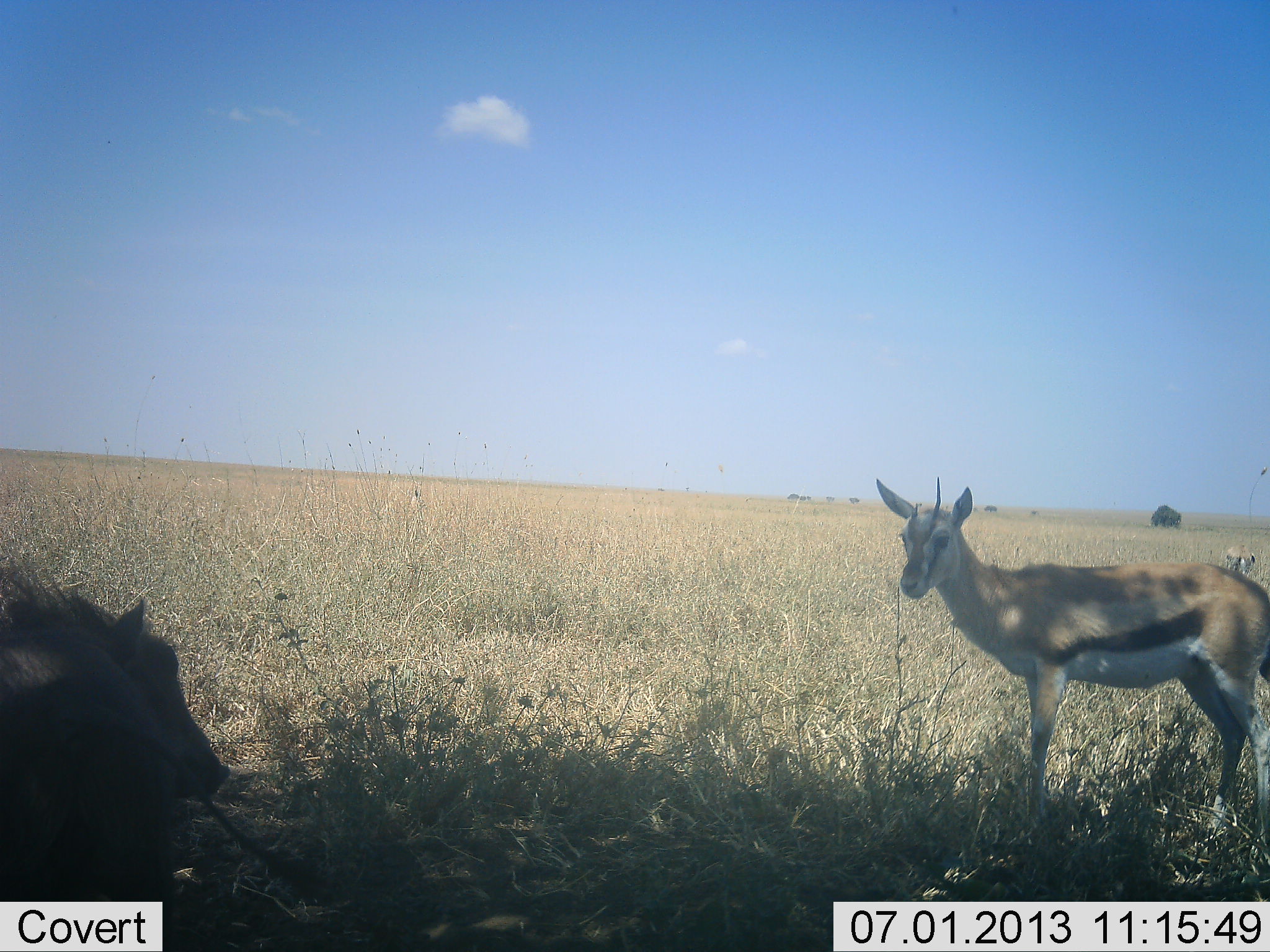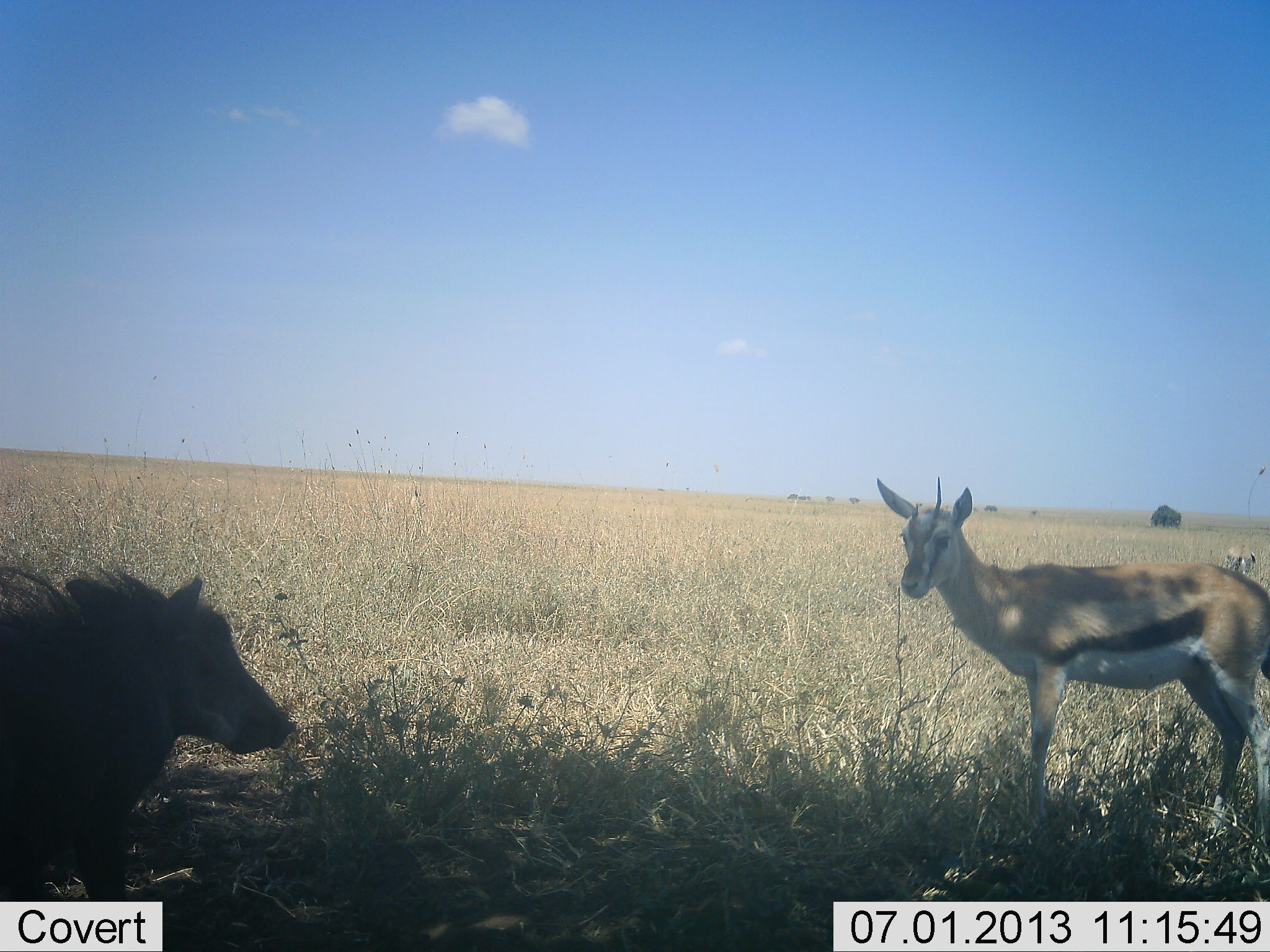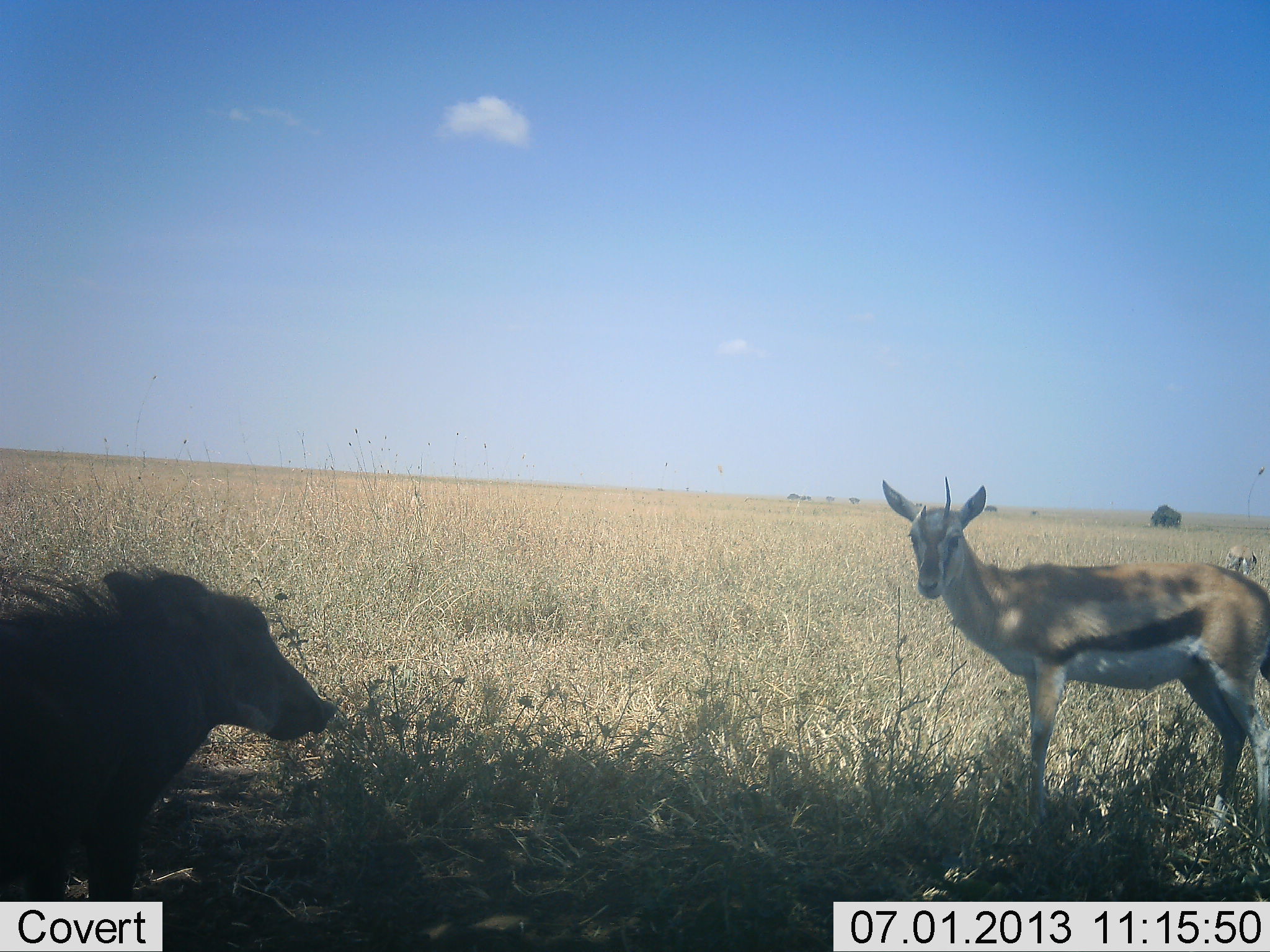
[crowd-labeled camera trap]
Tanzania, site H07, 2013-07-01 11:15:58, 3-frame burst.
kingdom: Animalia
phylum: Chordata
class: Mammalia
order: Artiodactyla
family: Bovidae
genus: Eudorcas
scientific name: Eudorcas thomsonii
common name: thomson's gazelle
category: gazellethomsons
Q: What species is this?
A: Gazellethomsons (thomson's gazelle) (Eudorcas thomsonii).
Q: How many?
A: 1.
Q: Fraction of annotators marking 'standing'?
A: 96%.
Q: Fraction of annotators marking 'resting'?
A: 0%.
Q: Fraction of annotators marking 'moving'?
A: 0%.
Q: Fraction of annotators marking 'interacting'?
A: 8%.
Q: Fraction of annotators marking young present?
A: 0%.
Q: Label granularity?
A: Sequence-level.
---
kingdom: Animalia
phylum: Chordata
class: Mammalia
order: Artiodactyla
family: Suidae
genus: Phacochoerus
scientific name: Phacochoerus africanus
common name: warthog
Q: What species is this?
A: Warthog (Phacochoerus africanus).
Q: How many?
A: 1.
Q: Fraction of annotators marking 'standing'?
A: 45%.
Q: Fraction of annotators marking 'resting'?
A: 0%.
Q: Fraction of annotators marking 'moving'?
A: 50%.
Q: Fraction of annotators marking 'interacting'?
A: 18%.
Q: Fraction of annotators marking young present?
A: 0%.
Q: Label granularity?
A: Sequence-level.